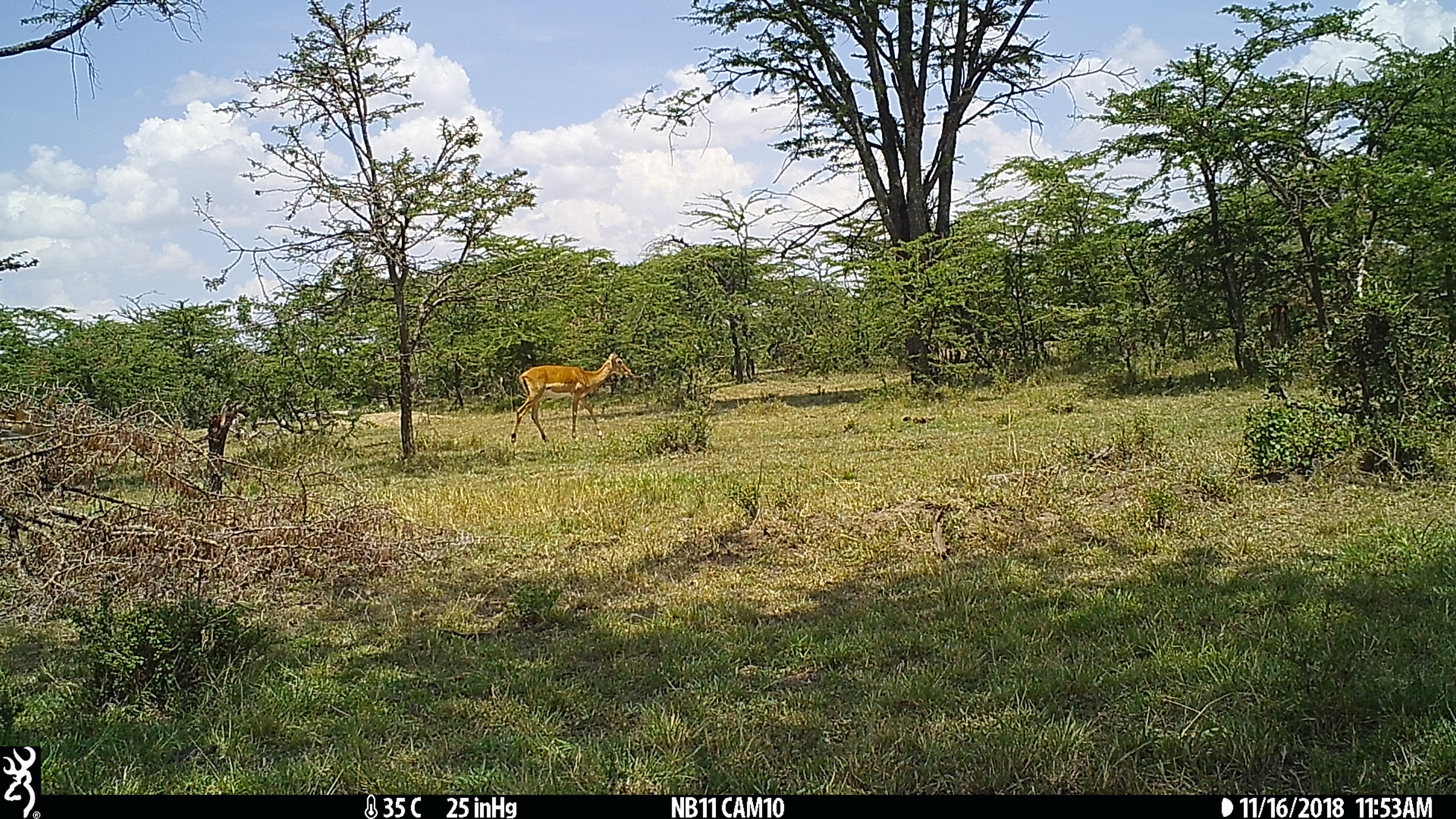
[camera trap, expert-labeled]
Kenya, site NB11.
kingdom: Animalia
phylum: Chordata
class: Mammalia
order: Artiodactyla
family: Bovidae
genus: Aepyceros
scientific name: Aepyceros melampus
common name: impala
Impala (Aepyceros melampus).